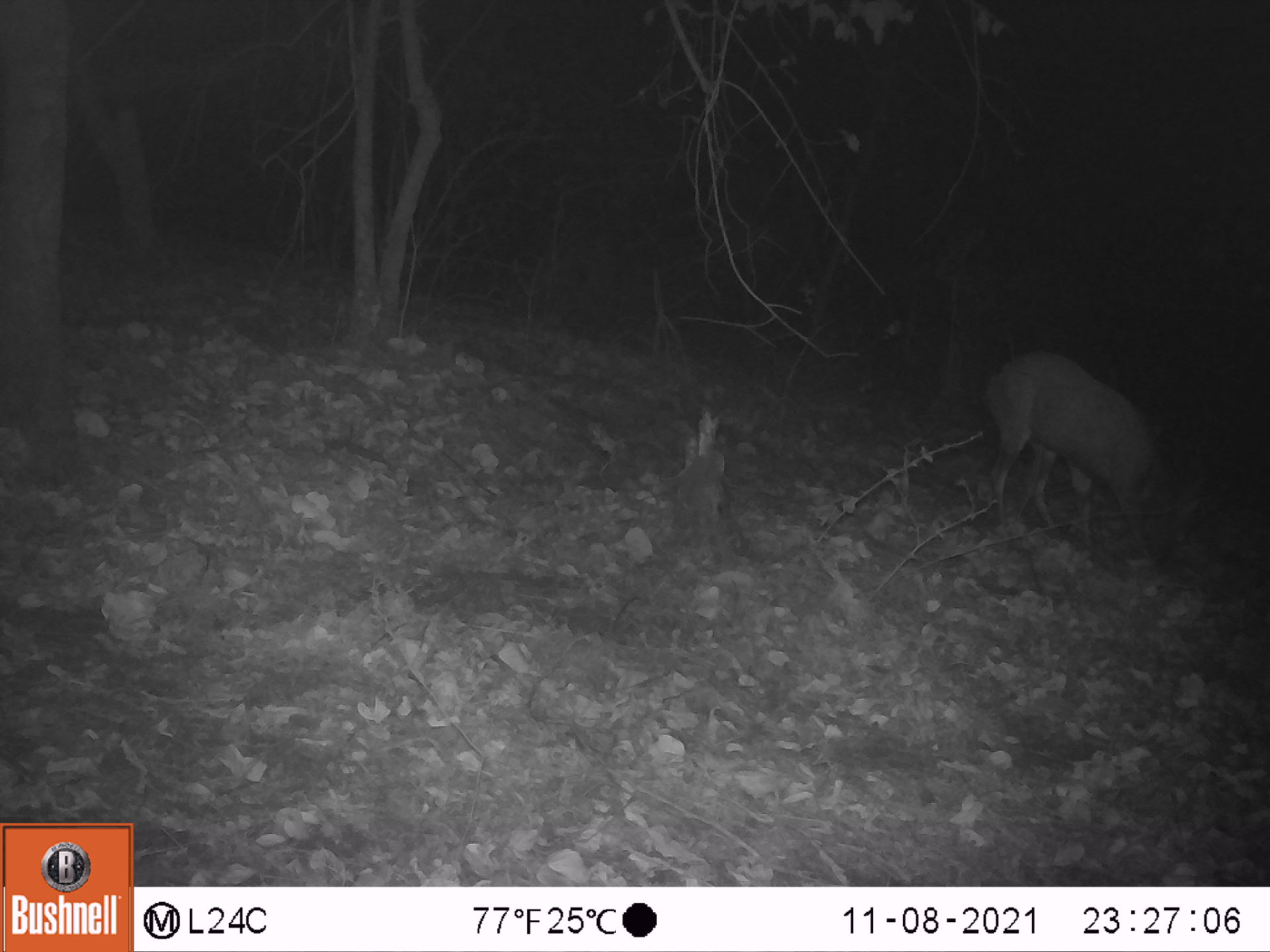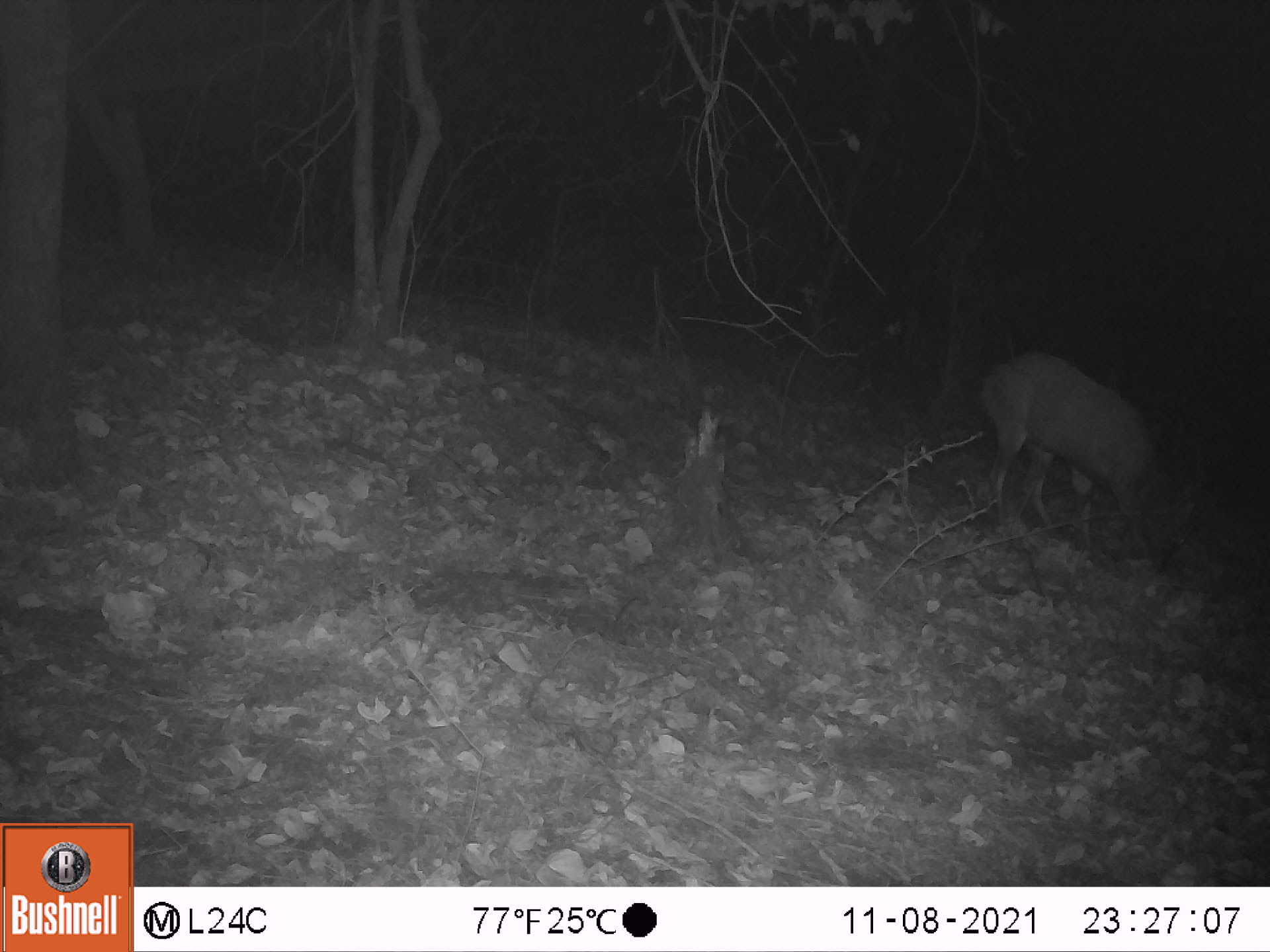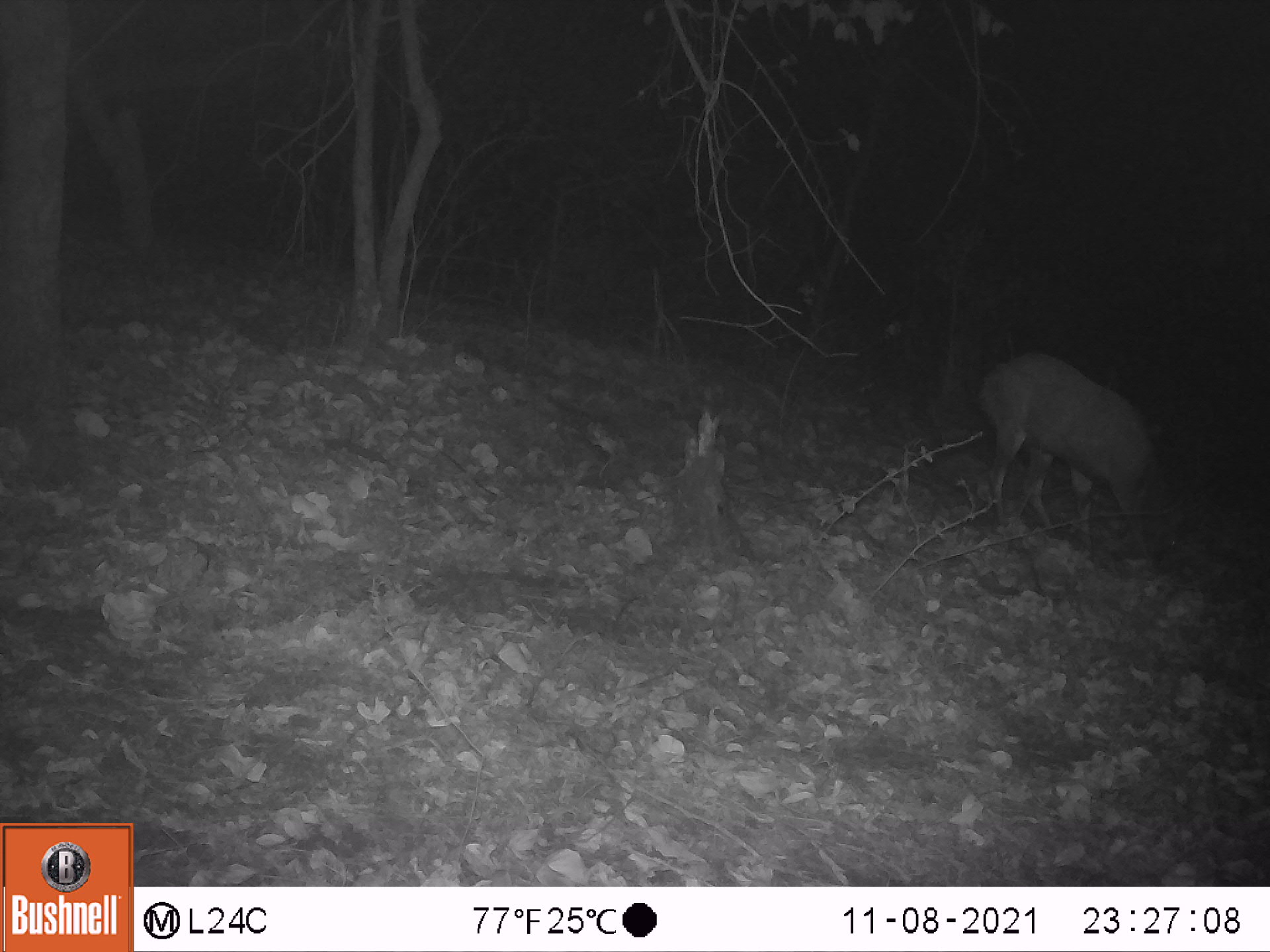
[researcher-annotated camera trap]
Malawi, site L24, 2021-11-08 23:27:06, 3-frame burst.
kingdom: Animalia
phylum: Chordata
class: Mammalia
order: Artiodactyla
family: Bovidae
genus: Tragelaphus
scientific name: Tragelaphus sylvaticus sylvaticus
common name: cape bushbuck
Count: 1.